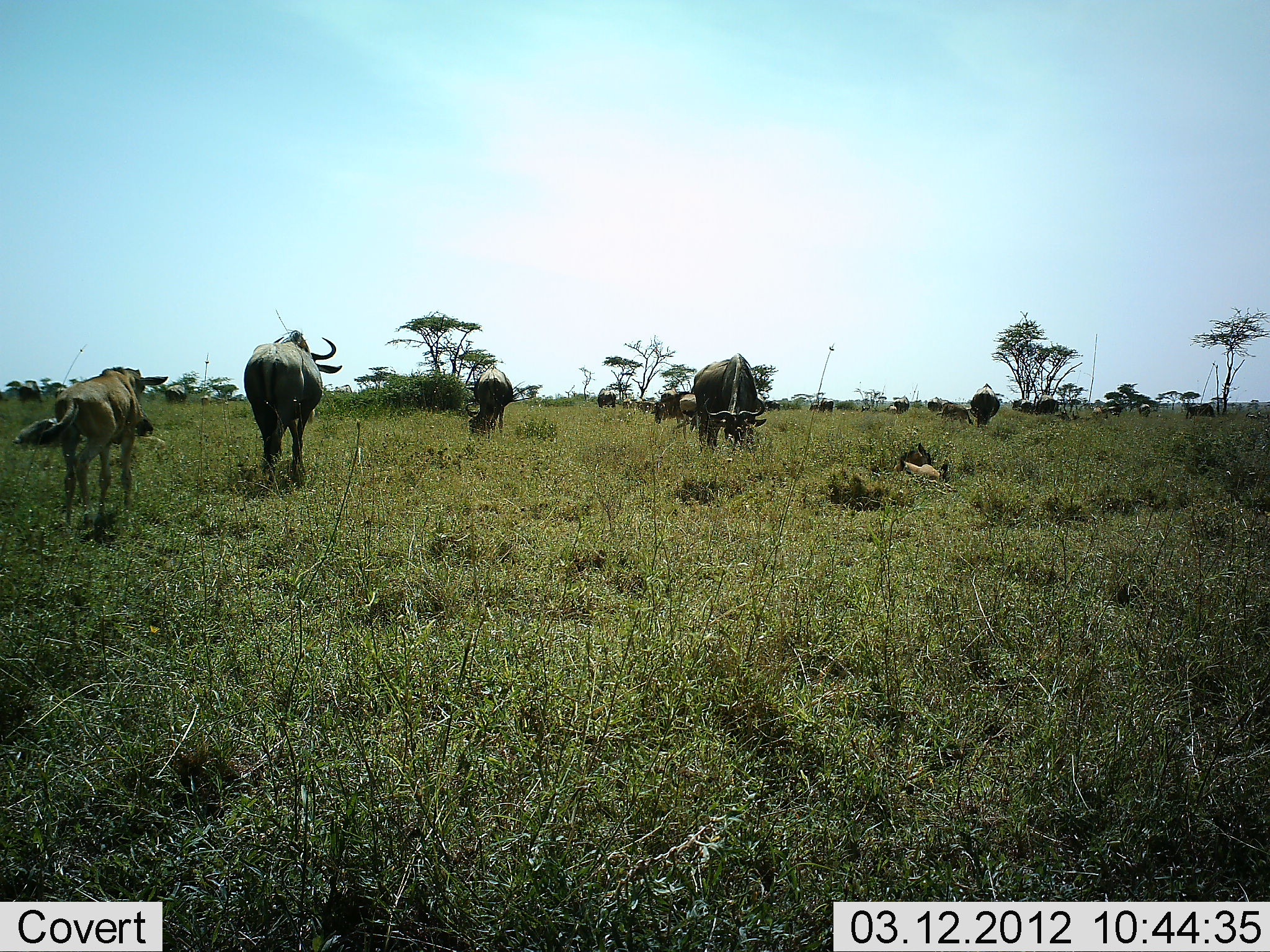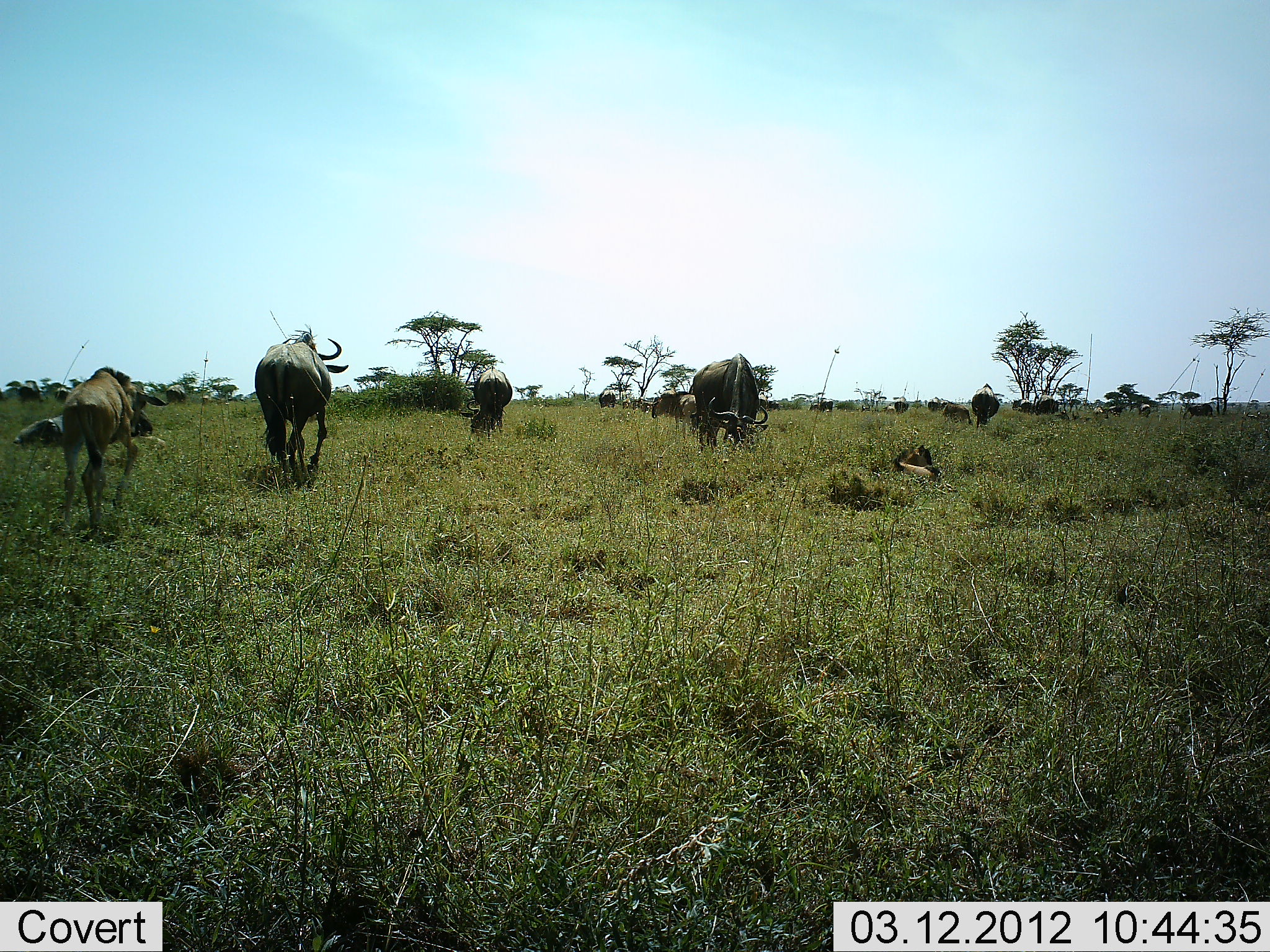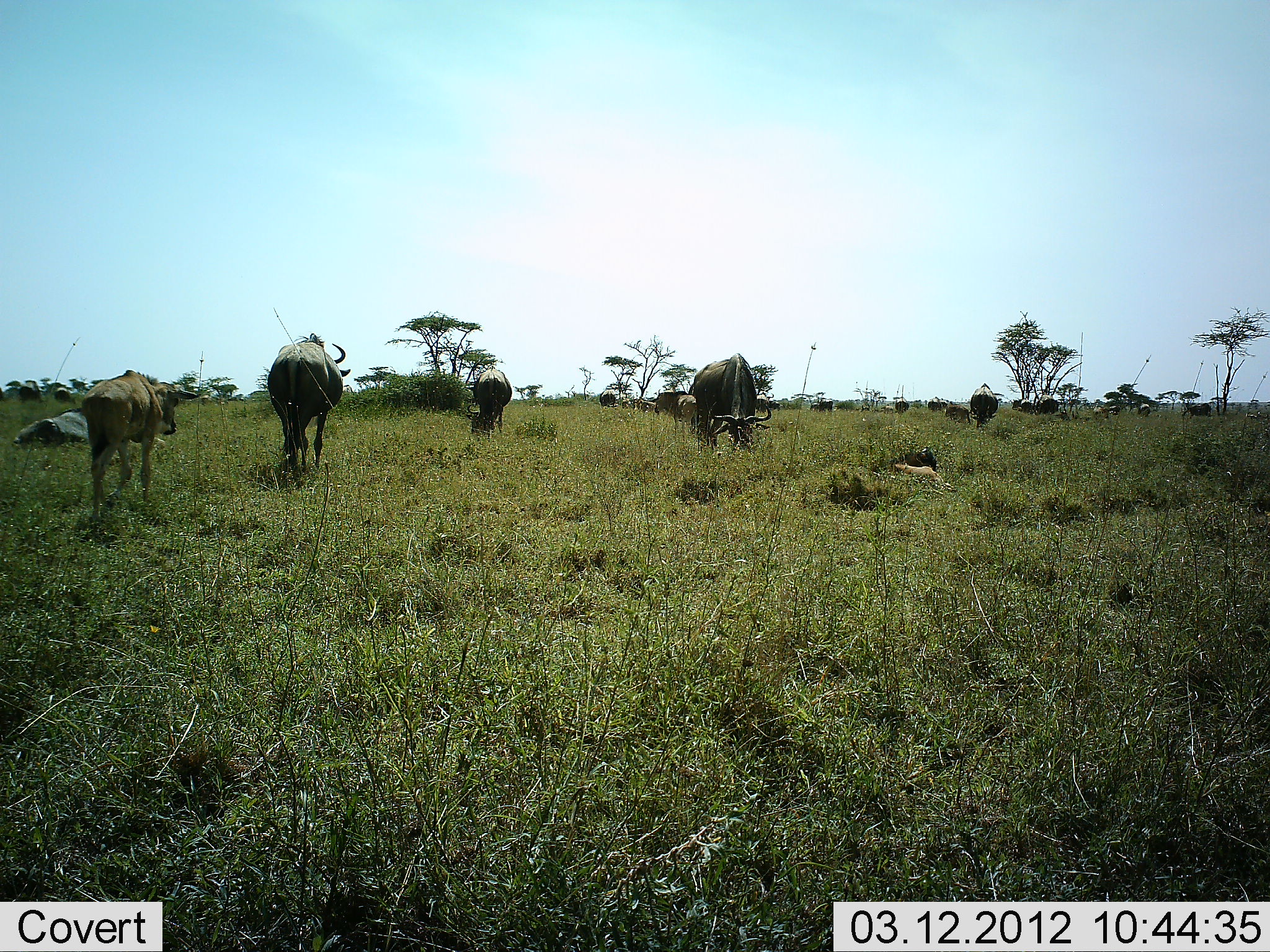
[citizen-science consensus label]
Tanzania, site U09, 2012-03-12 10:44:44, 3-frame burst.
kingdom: Animalia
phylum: Chordata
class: Mammalia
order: Artiodactyla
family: Bovidae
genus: Connochaetes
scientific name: Connochaetes taurinus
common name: blue wildebeest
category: wildebeest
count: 11-50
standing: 39%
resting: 39%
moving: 89%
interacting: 0%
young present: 83%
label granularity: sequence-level